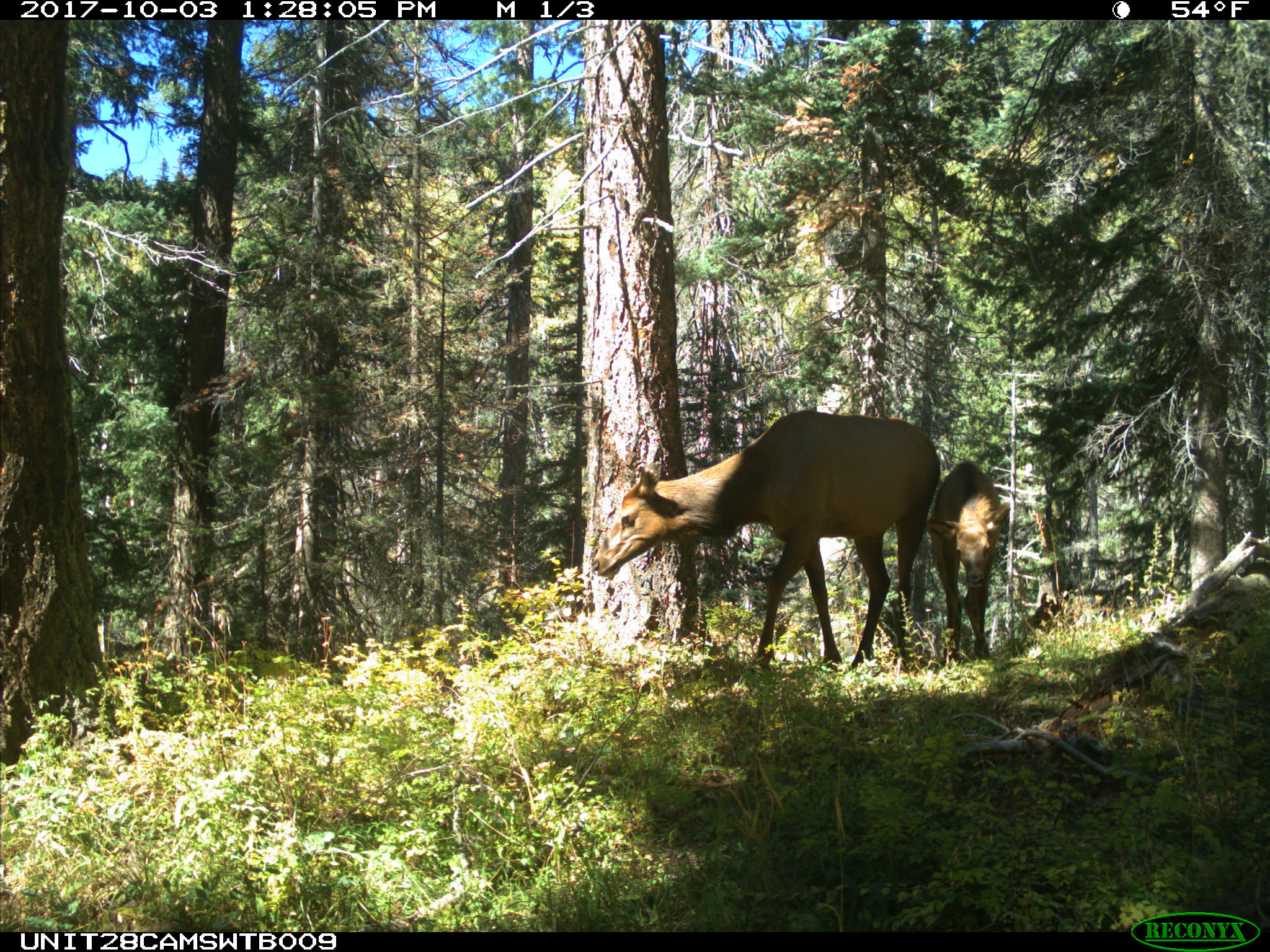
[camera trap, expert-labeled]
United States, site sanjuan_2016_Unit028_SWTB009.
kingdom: Animalia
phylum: Chordata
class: Mammalia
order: Artiodactyla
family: Cervidae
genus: Cervus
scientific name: Cervus elaphus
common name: red deer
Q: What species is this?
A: Cervus elaphus (red deer).